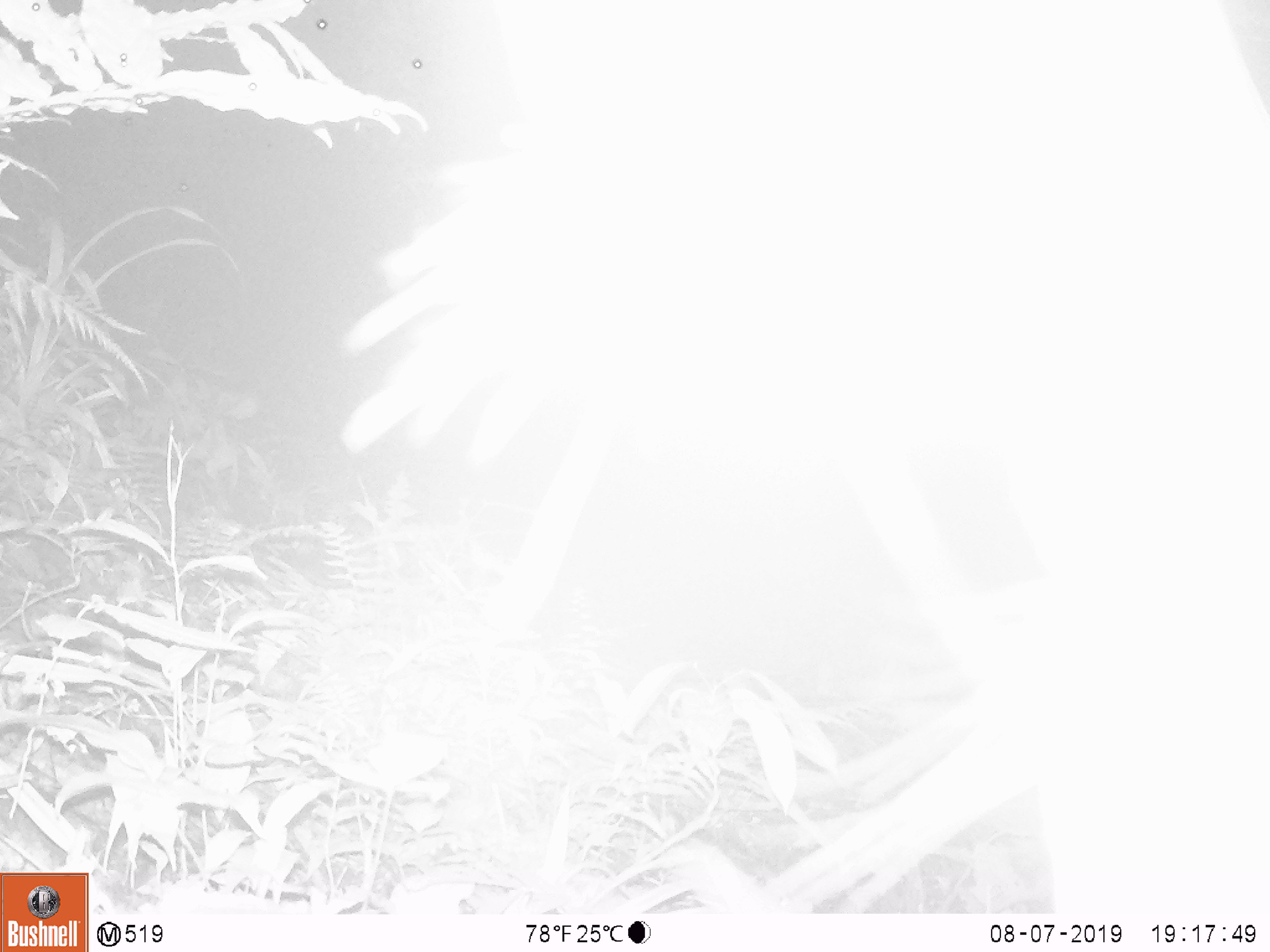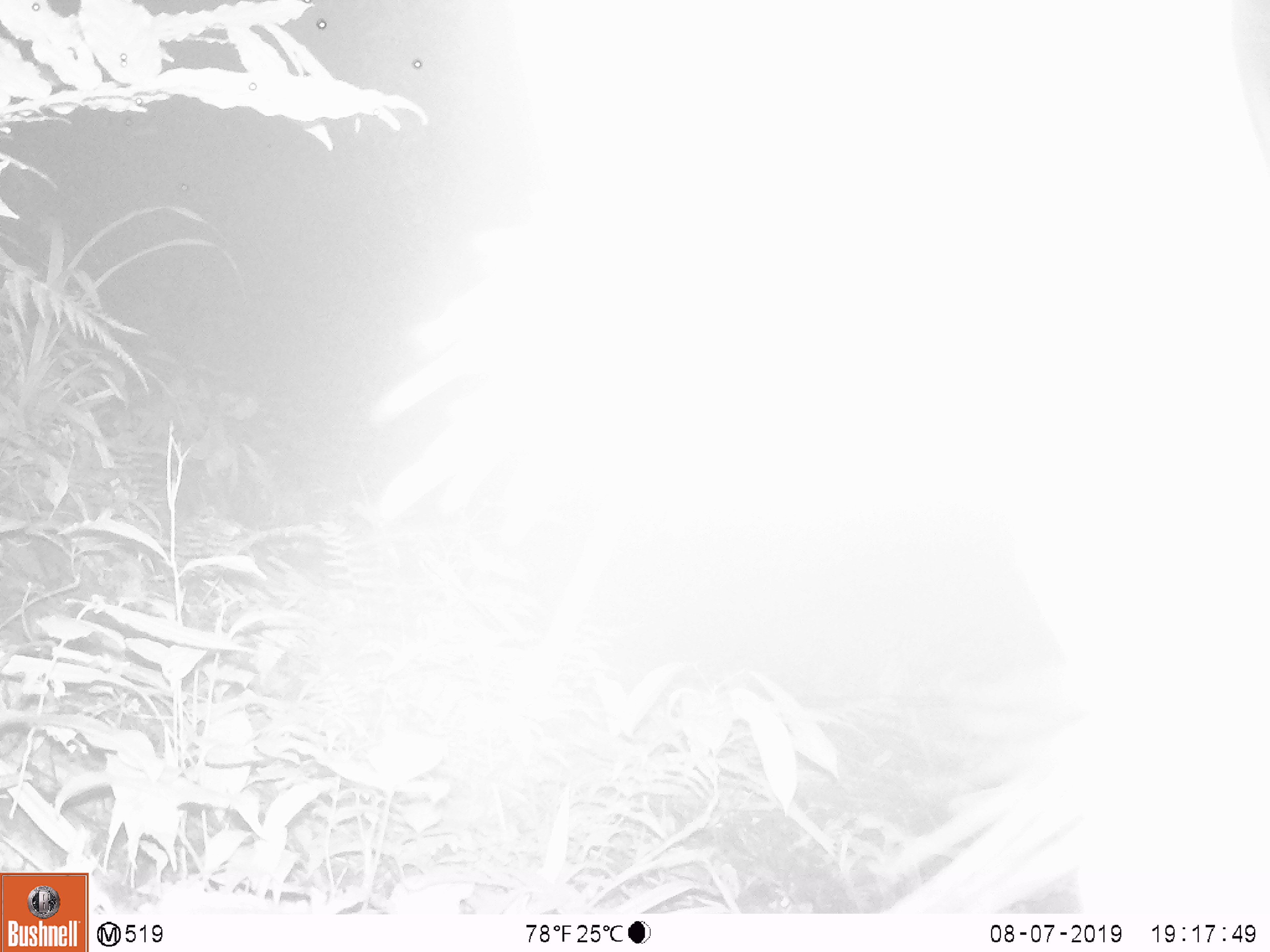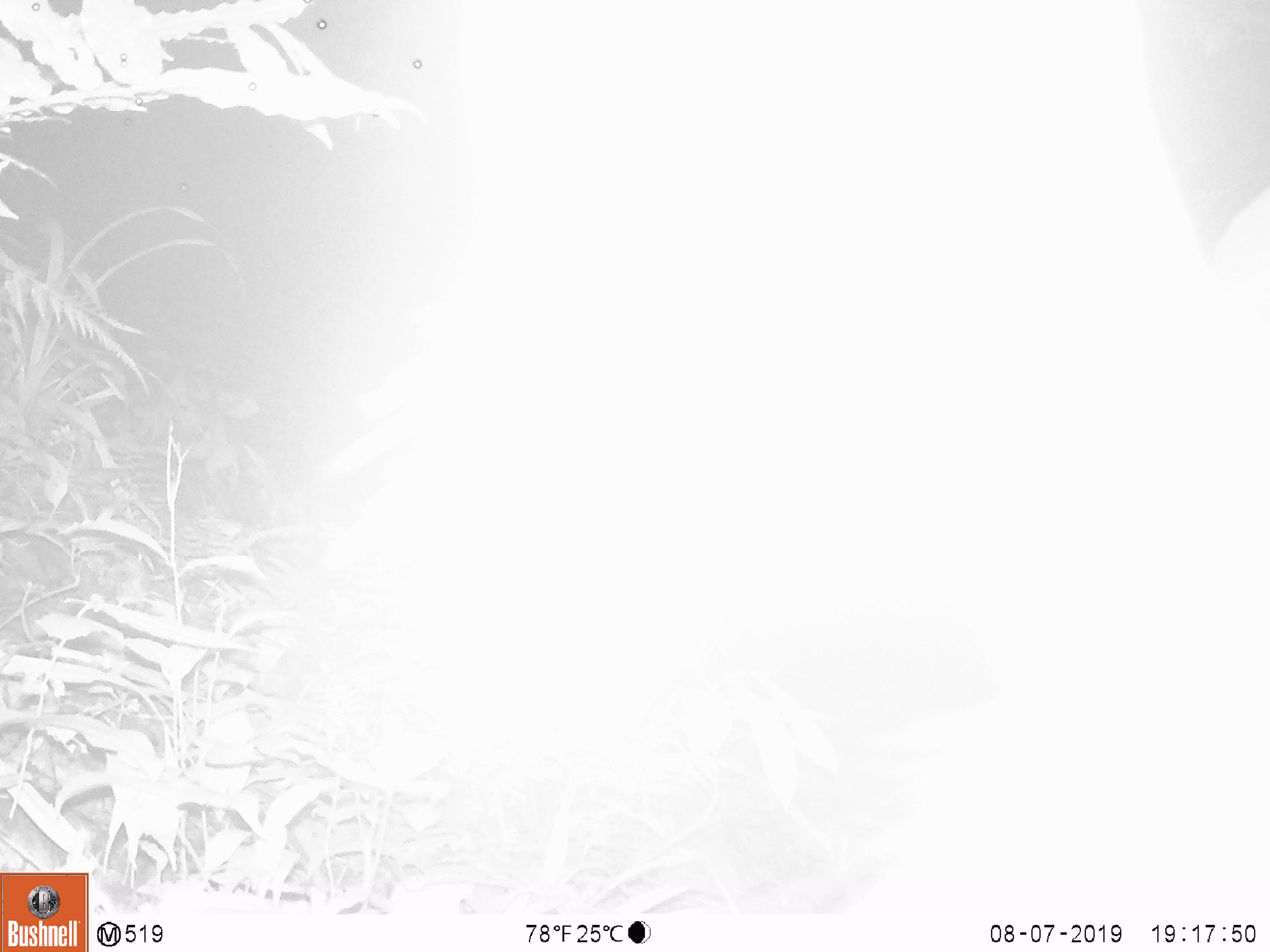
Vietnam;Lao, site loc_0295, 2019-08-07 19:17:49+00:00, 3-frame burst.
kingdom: Animalia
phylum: Chordata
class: Mammalia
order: Artiodactyla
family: Cervidae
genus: Rusa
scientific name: Rusa unicolor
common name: sambar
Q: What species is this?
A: Sambar (Rusa unicolor).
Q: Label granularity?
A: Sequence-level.